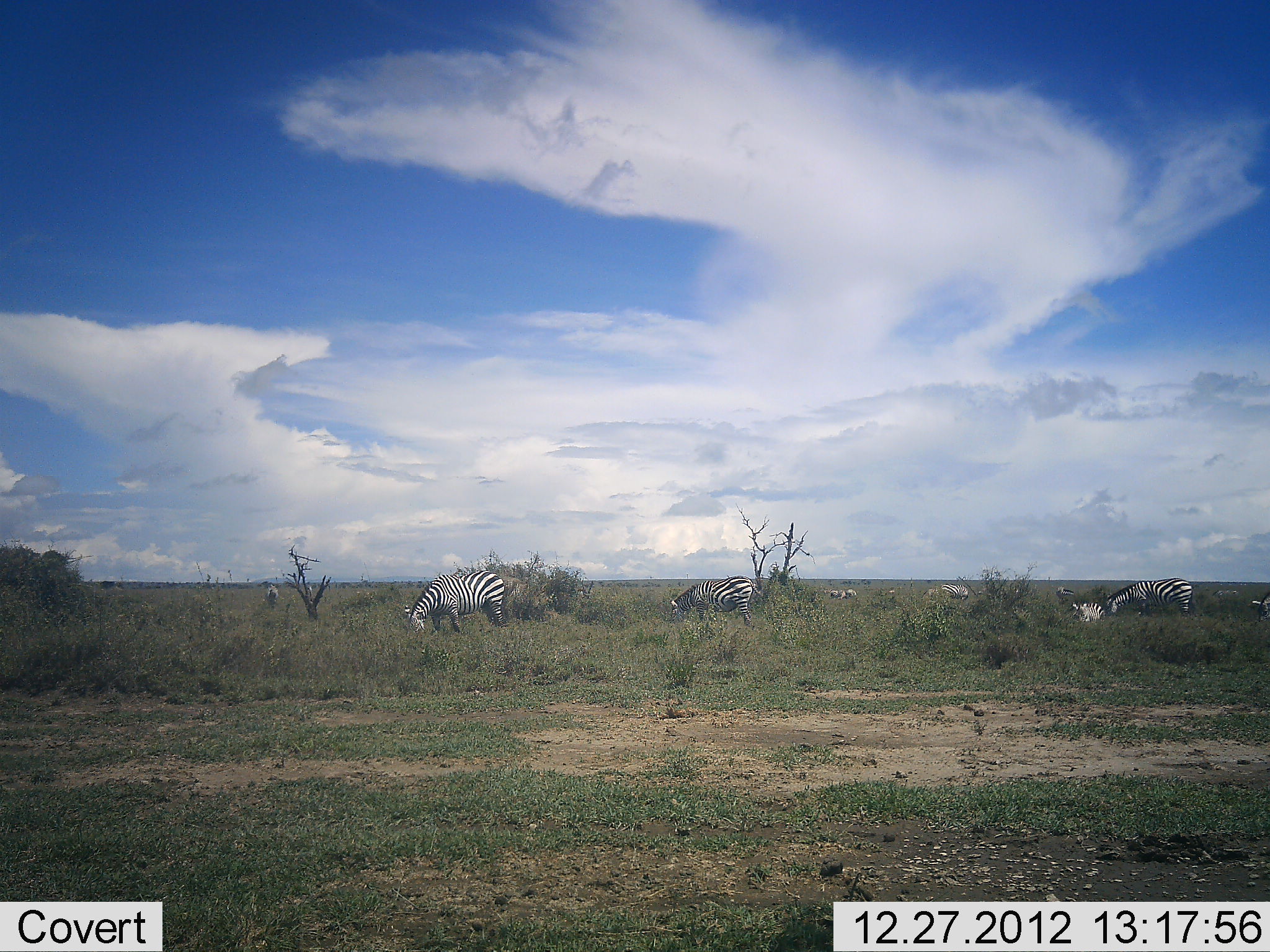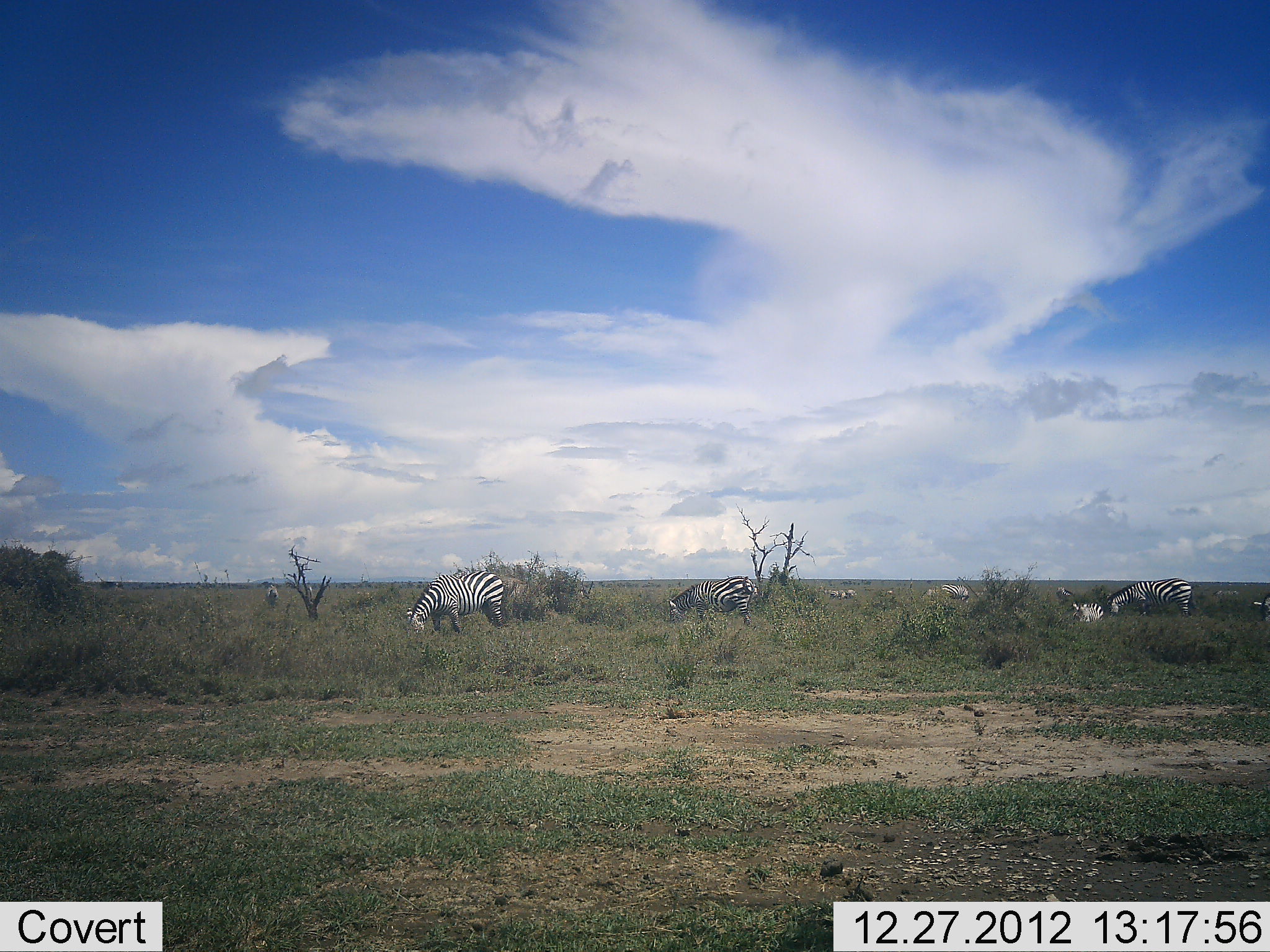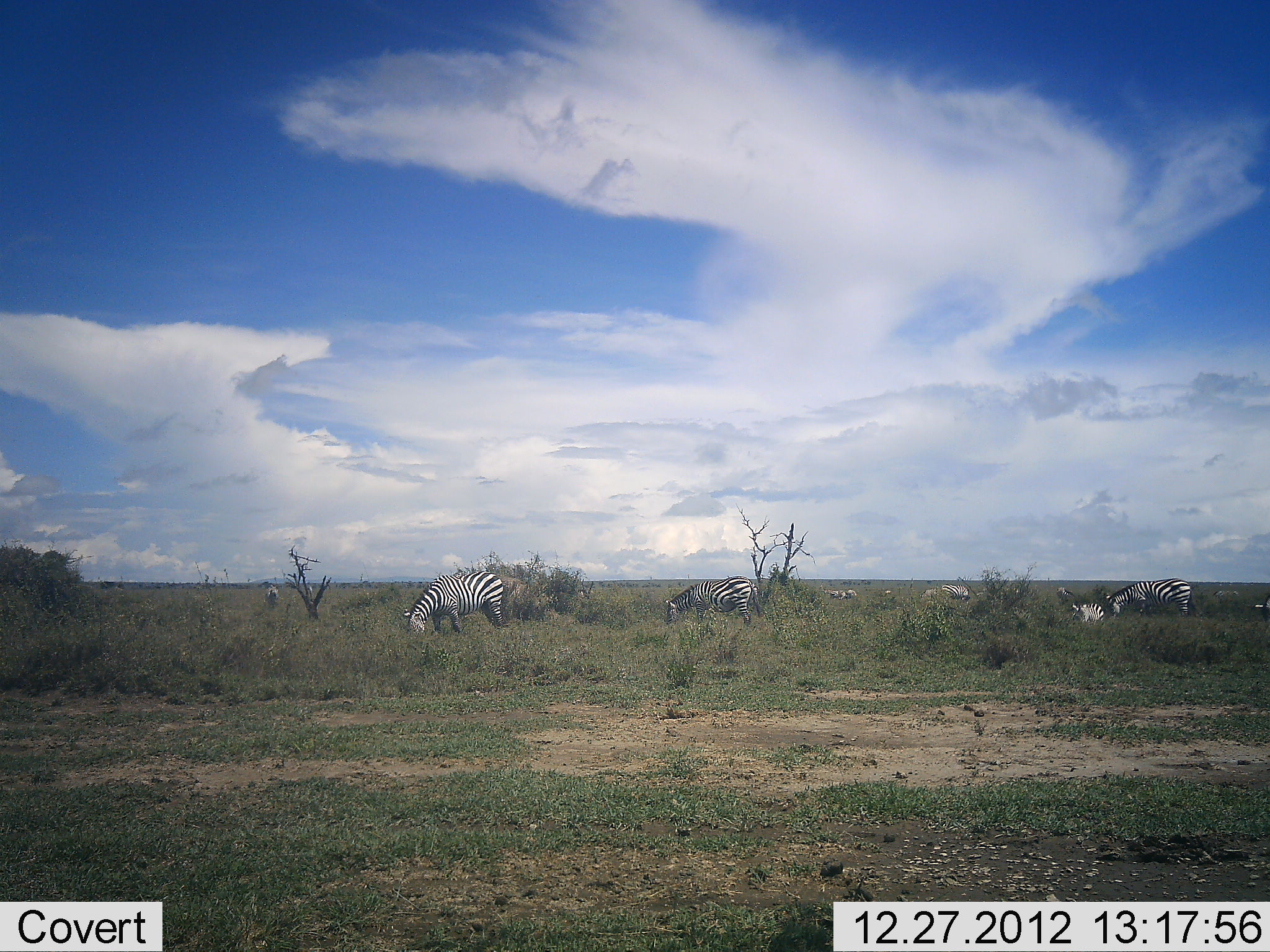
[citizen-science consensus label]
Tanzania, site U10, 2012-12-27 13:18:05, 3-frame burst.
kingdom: Animalia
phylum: Chordata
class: Mammalia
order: Perissodactyla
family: Equidae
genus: Equus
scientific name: Equus quagga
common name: plains zebra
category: zebra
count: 8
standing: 30%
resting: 10%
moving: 10%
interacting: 0%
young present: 0%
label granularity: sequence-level